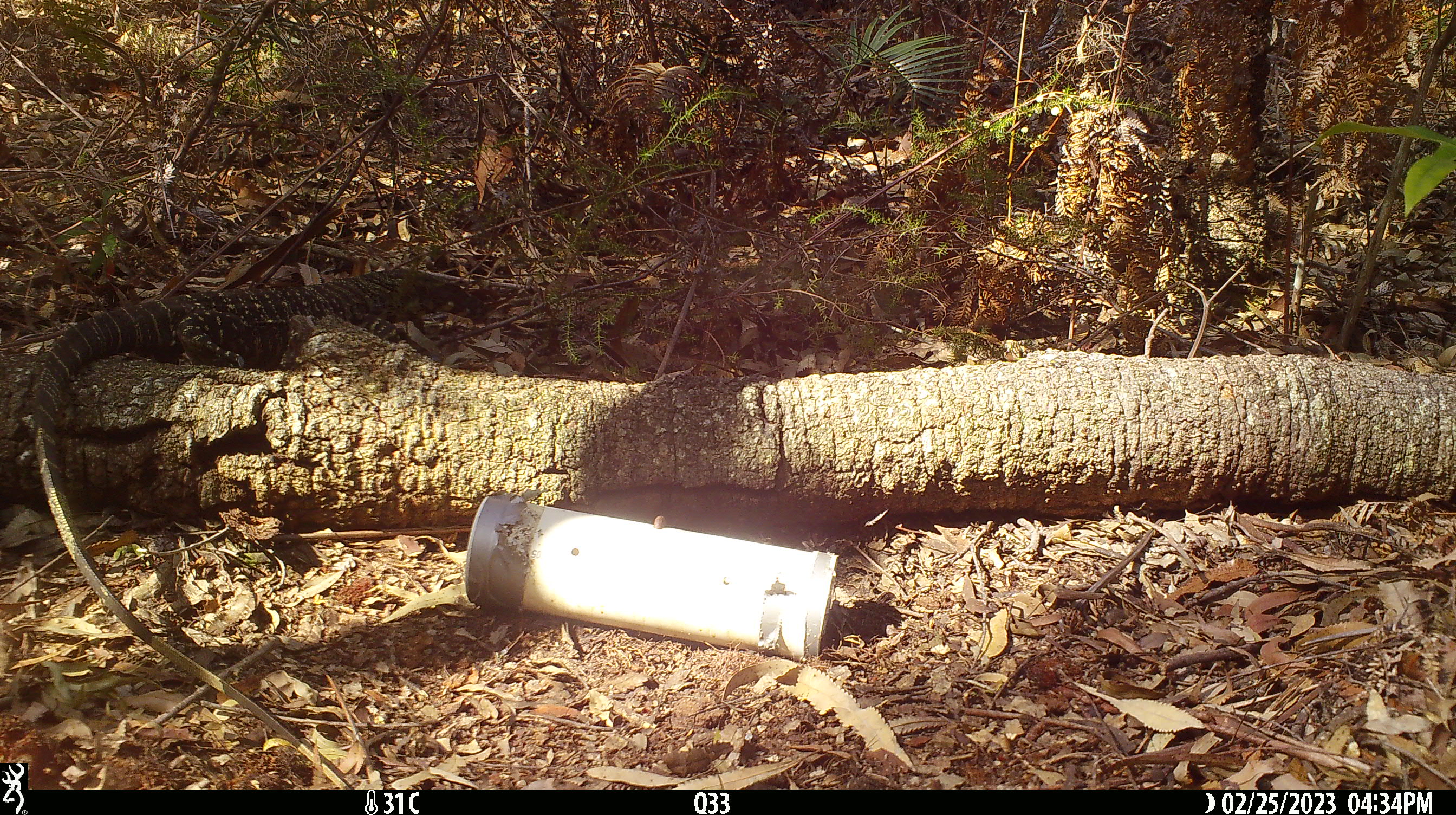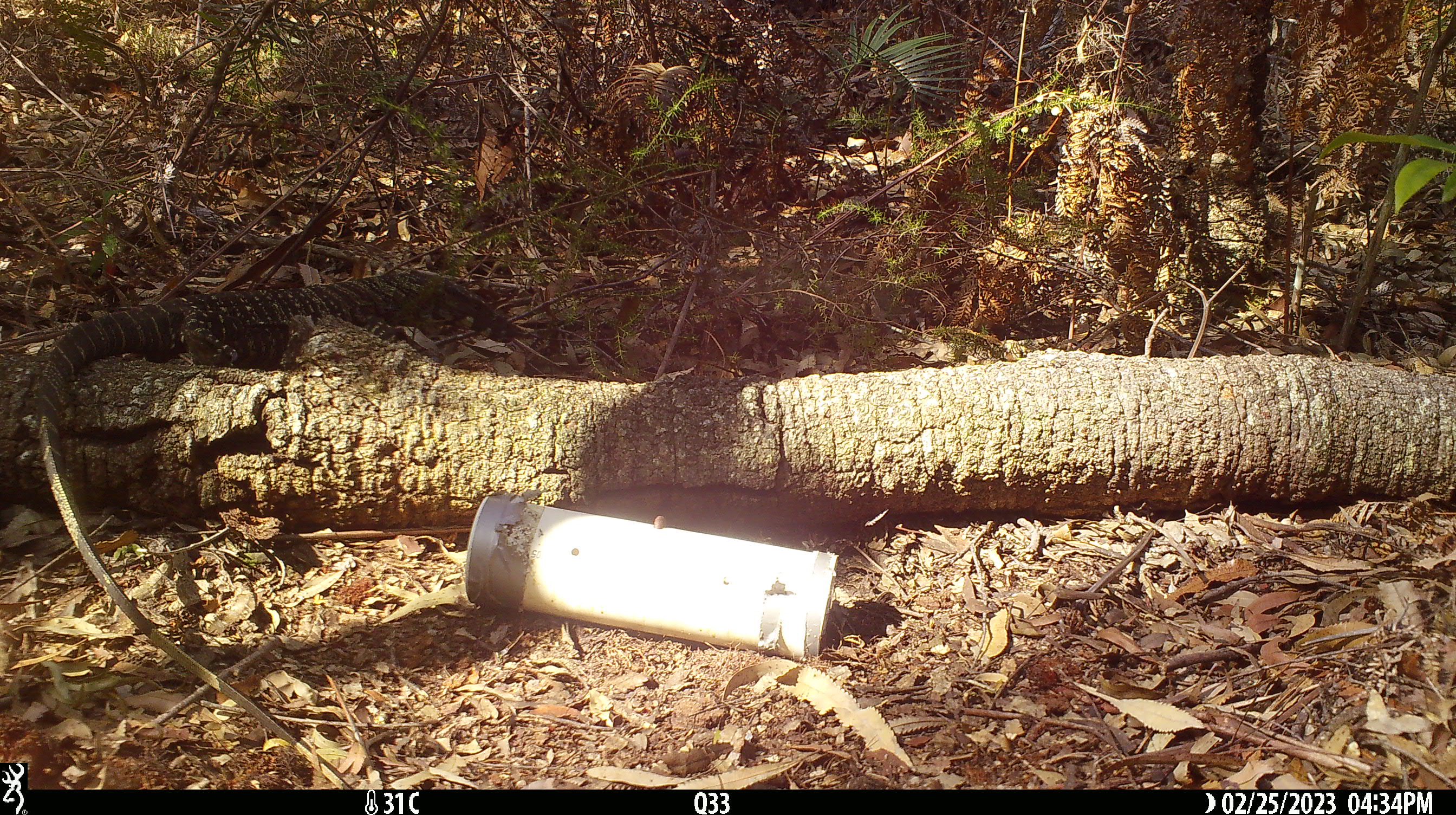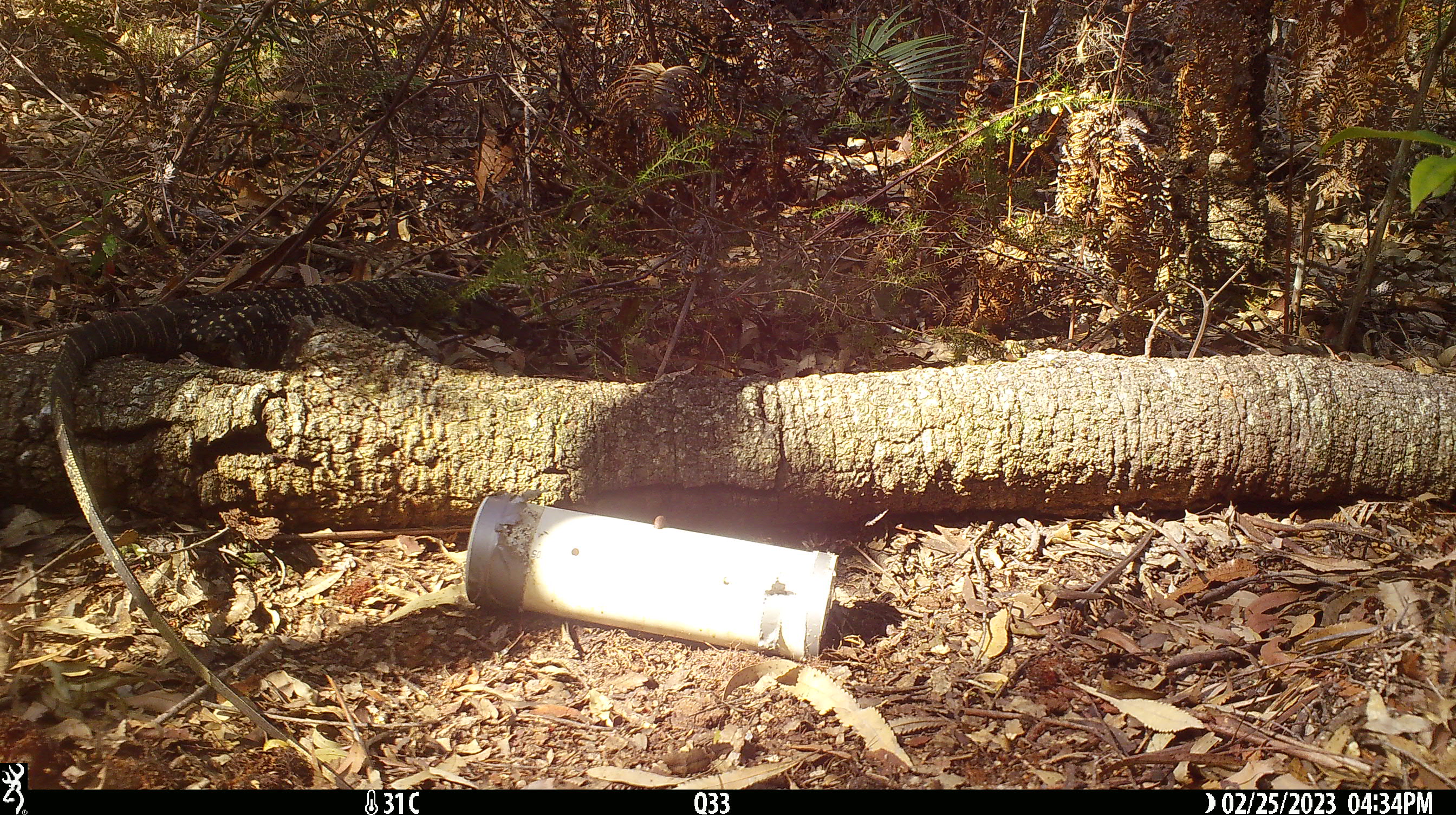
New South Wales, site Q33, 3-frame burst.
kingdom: Animalia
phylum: Chordata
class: Reptilia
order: Squamata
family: Varanidae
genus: Varanus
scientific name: Varanus varius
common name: lace monitor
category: goanna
Goanna (lace monitor) (Varanus varius).